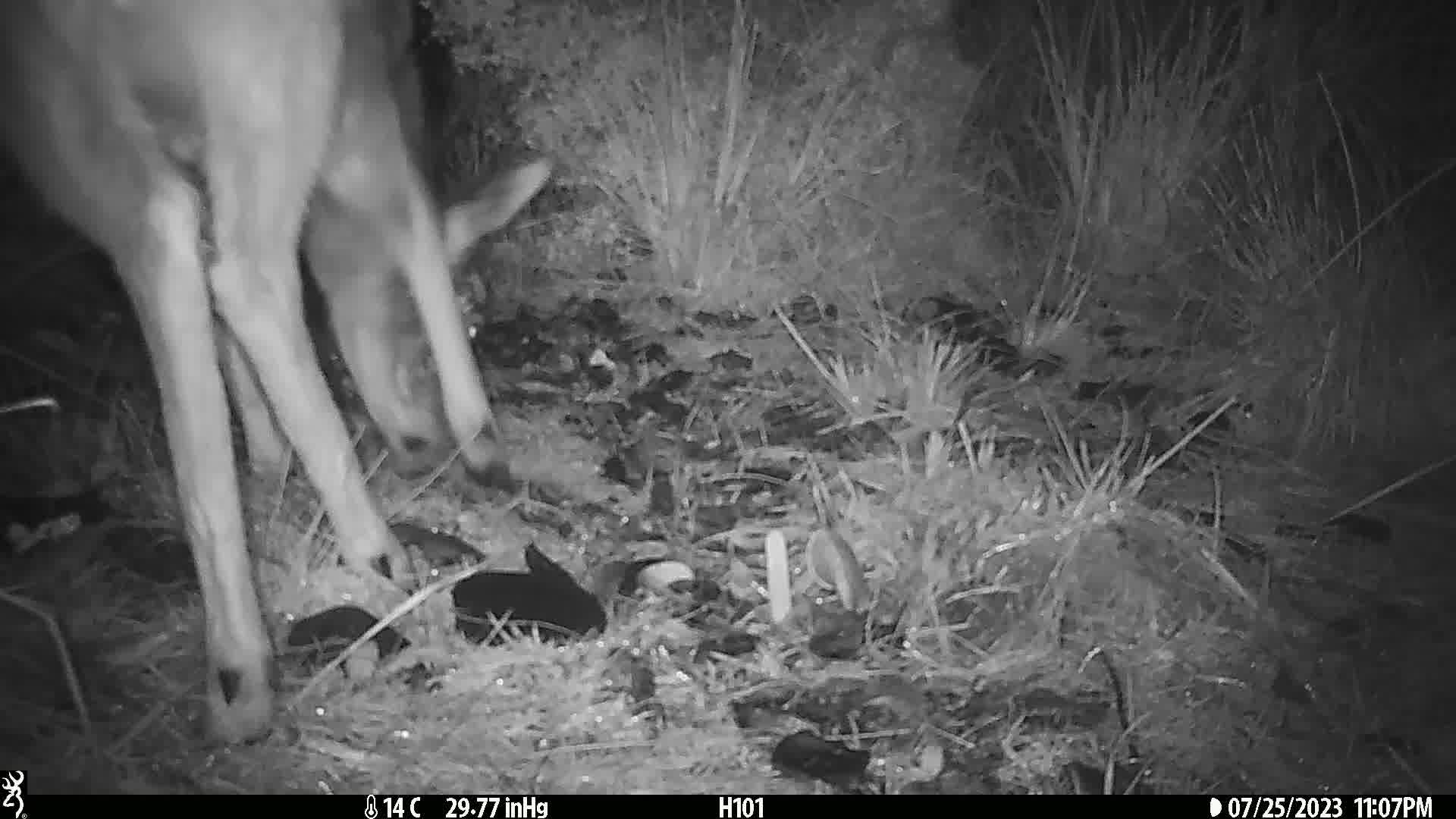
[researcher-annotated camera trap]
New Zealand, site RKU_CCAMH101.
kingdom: Animalia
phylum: Chordata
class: Mammalia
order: Artiodactyla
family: Cervidae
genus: Odocoileus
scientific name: Odocoileus virginianus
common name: white-tailed deer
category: white tailed deer